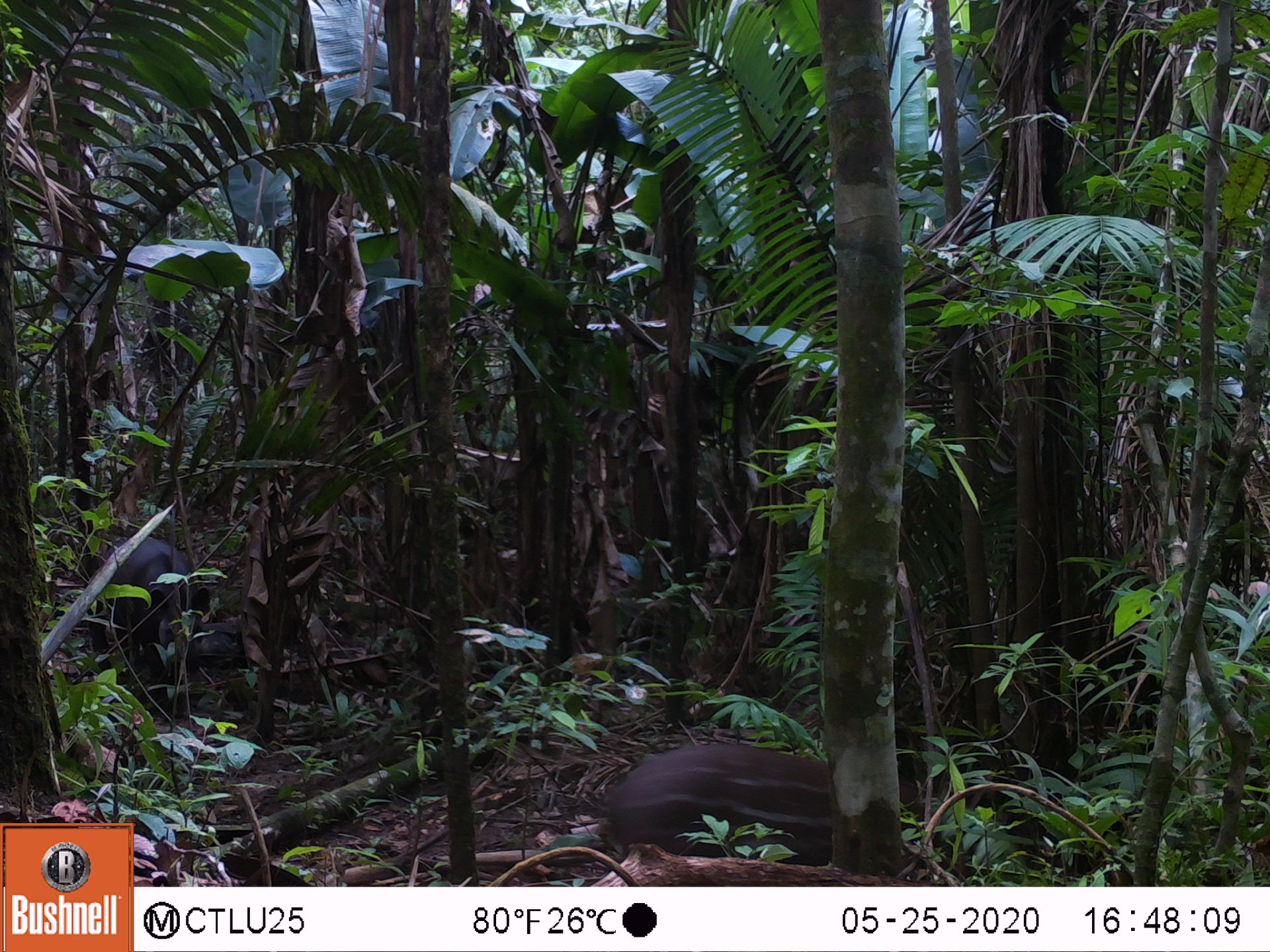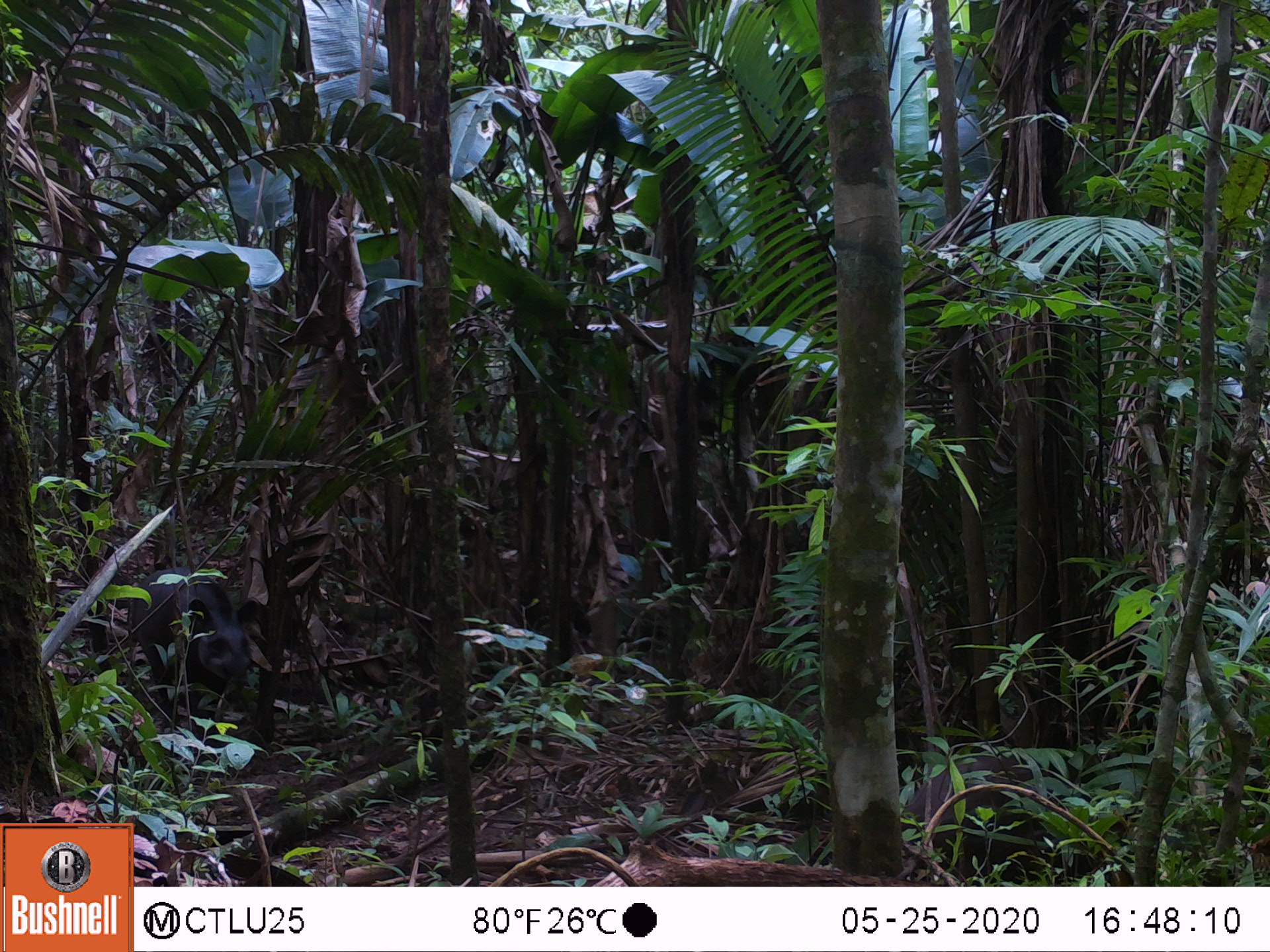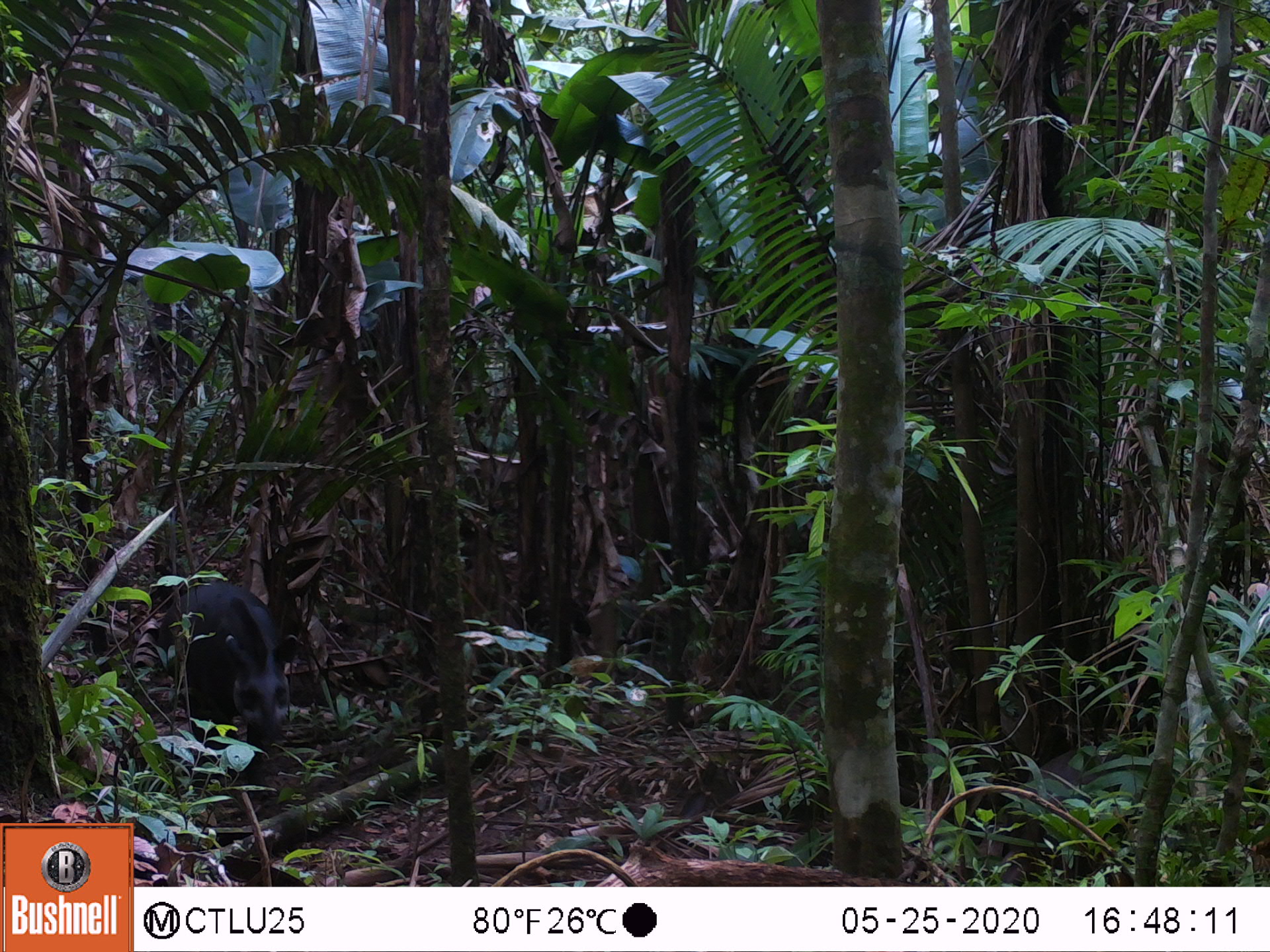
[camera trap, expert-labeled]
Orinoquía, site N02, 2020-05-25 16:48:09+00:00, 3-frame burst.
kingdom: Animalia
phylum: Chordata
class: Mammalia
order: Perissodactyla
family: Tapiridae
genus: Tapirus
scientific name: Tapirus terrestris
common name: lowland tapir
Lowland tapir (Tapirus terrestris).